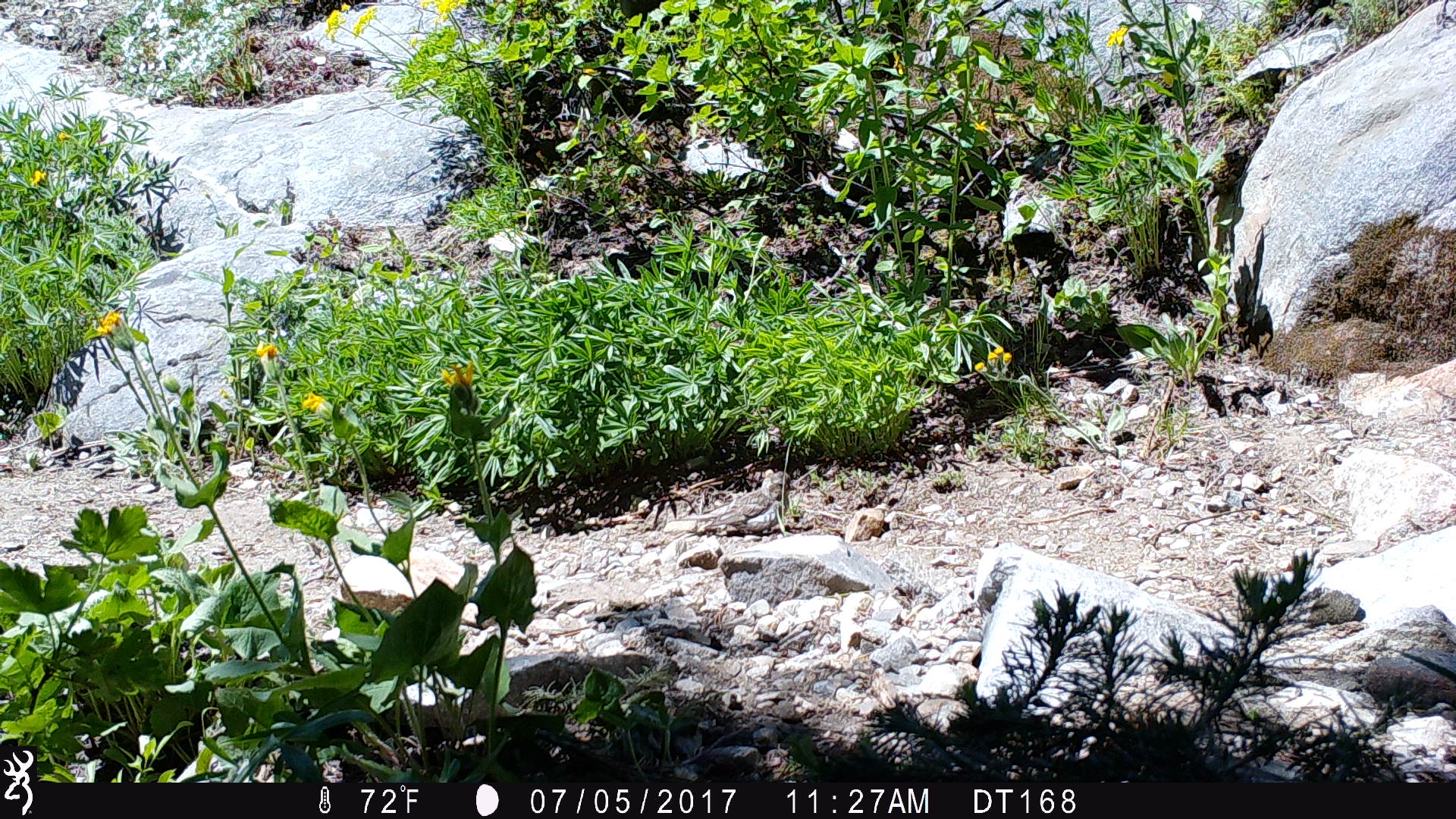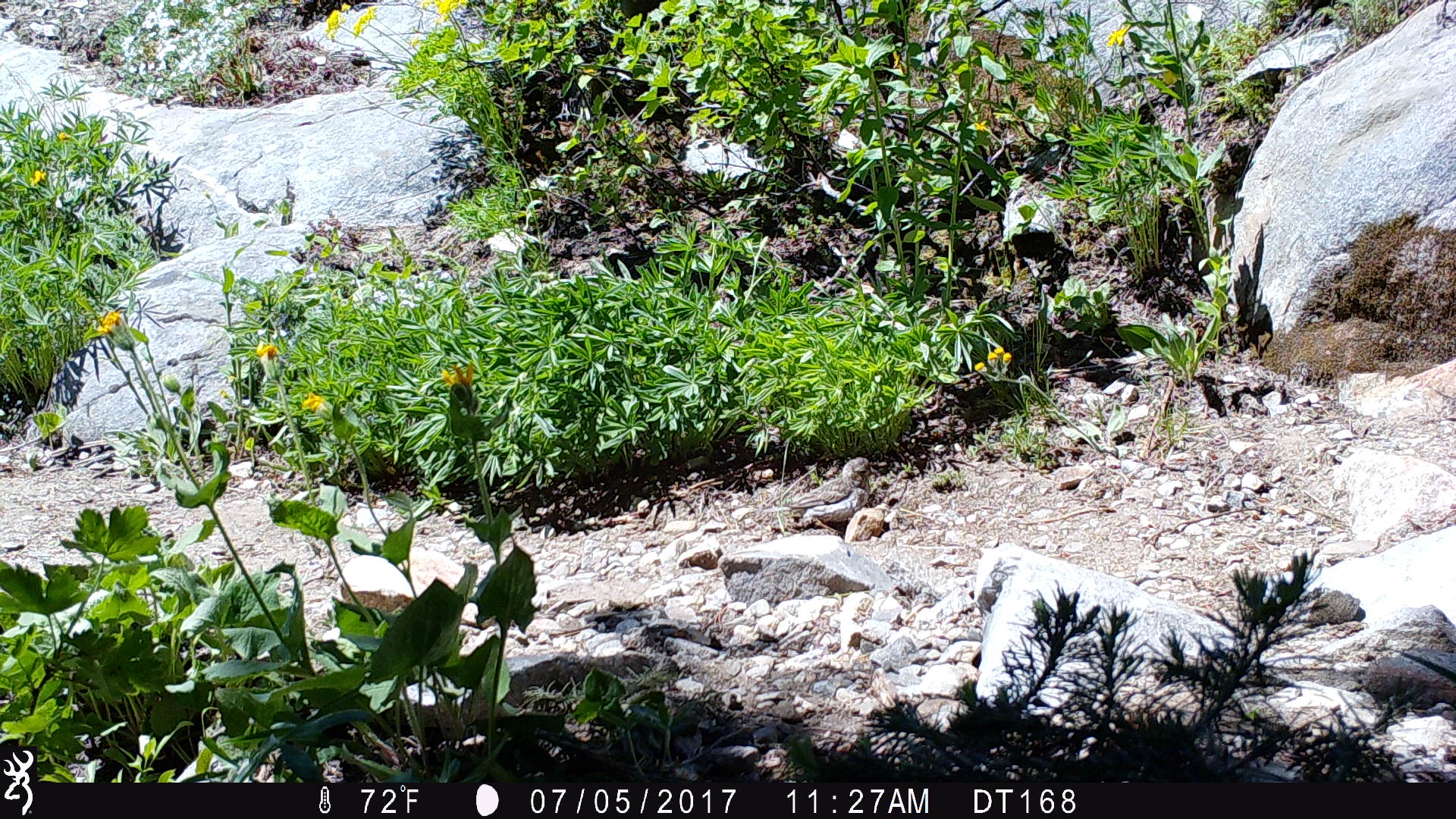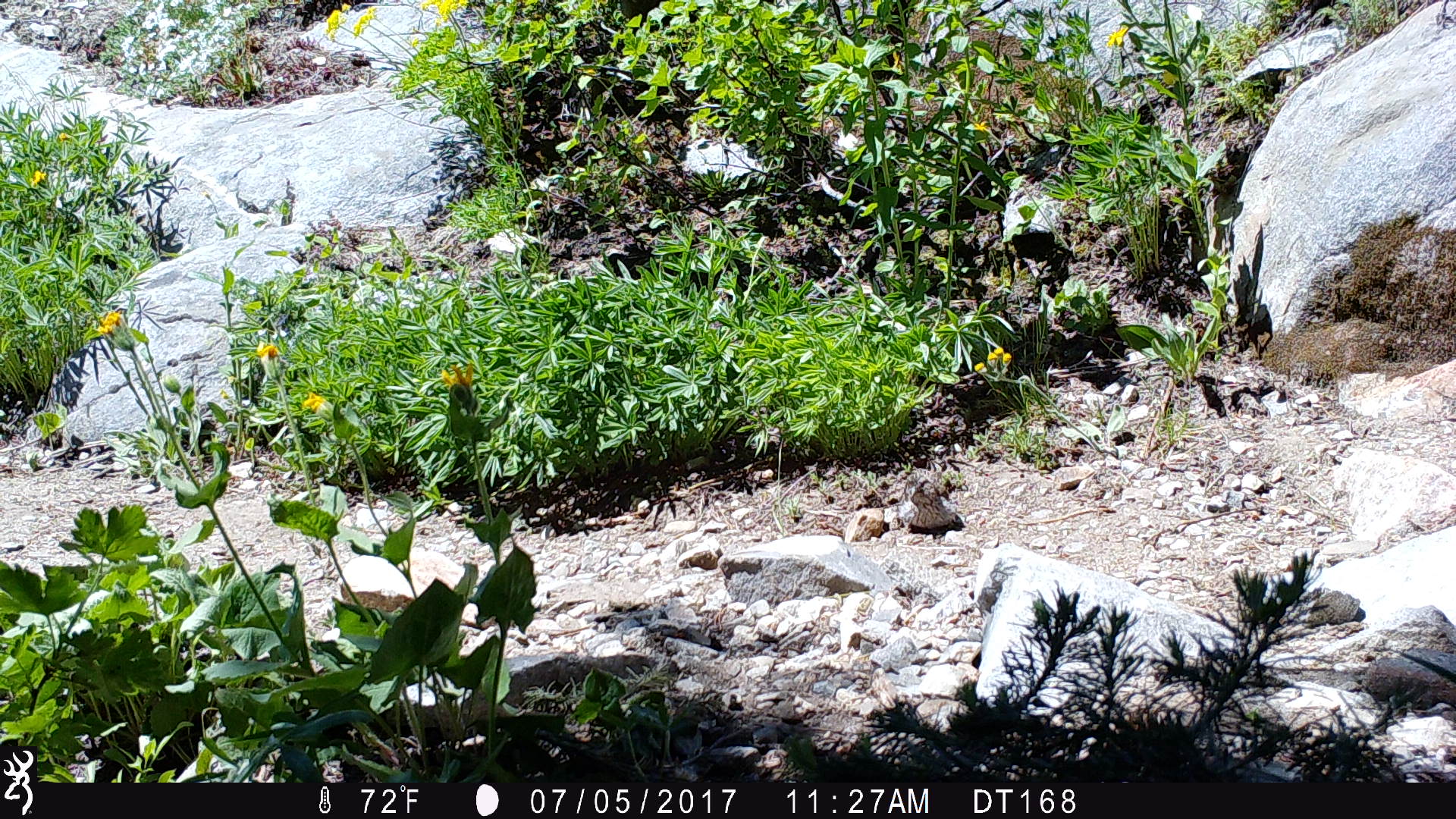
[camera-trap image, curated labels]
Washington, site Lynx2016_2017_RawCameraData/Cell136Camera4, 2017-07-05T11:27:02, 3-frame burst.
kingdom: Animalia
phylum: Chordata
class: Aves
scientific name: Aves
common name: birds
Aves (birds). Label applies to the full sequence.